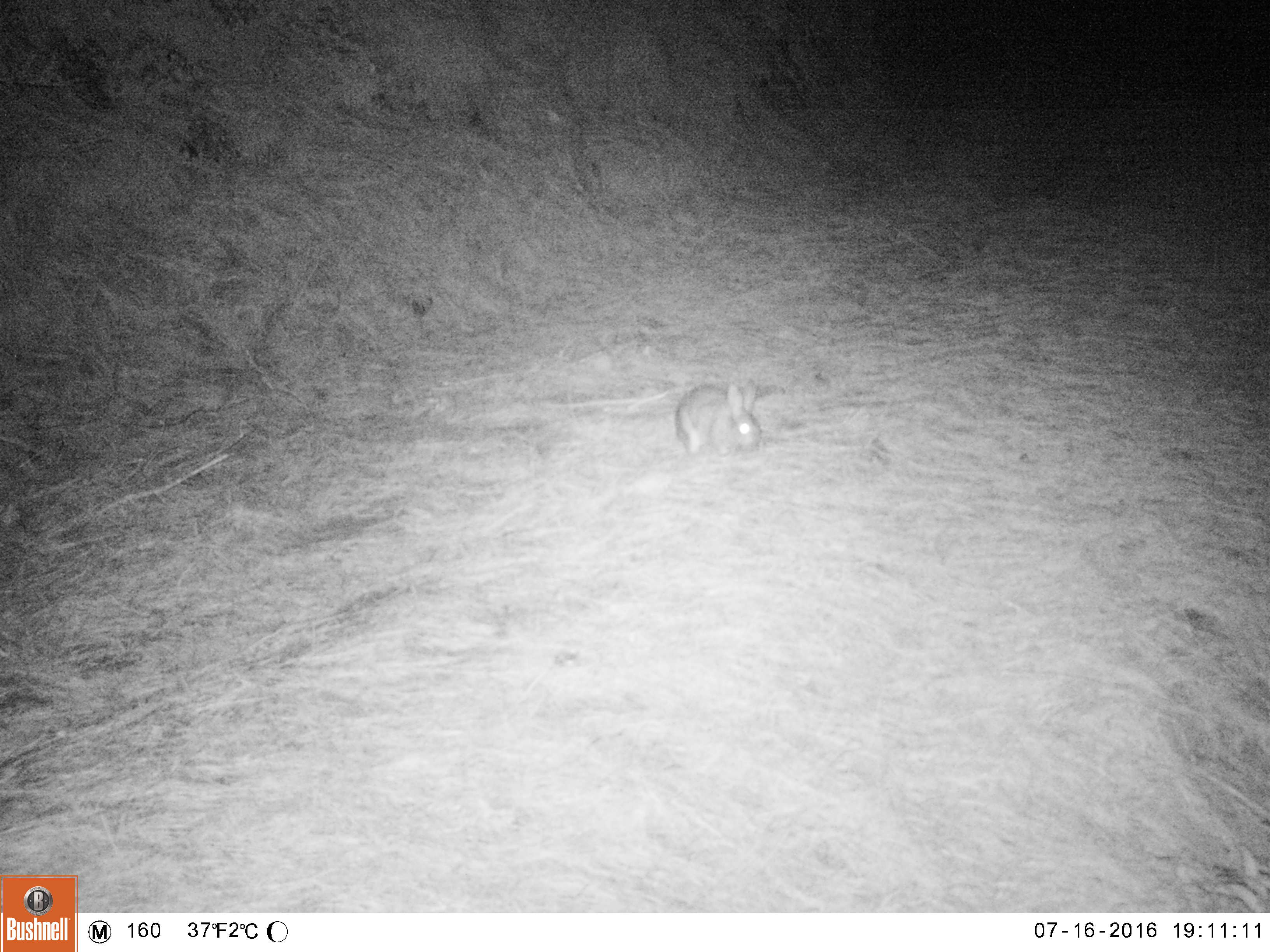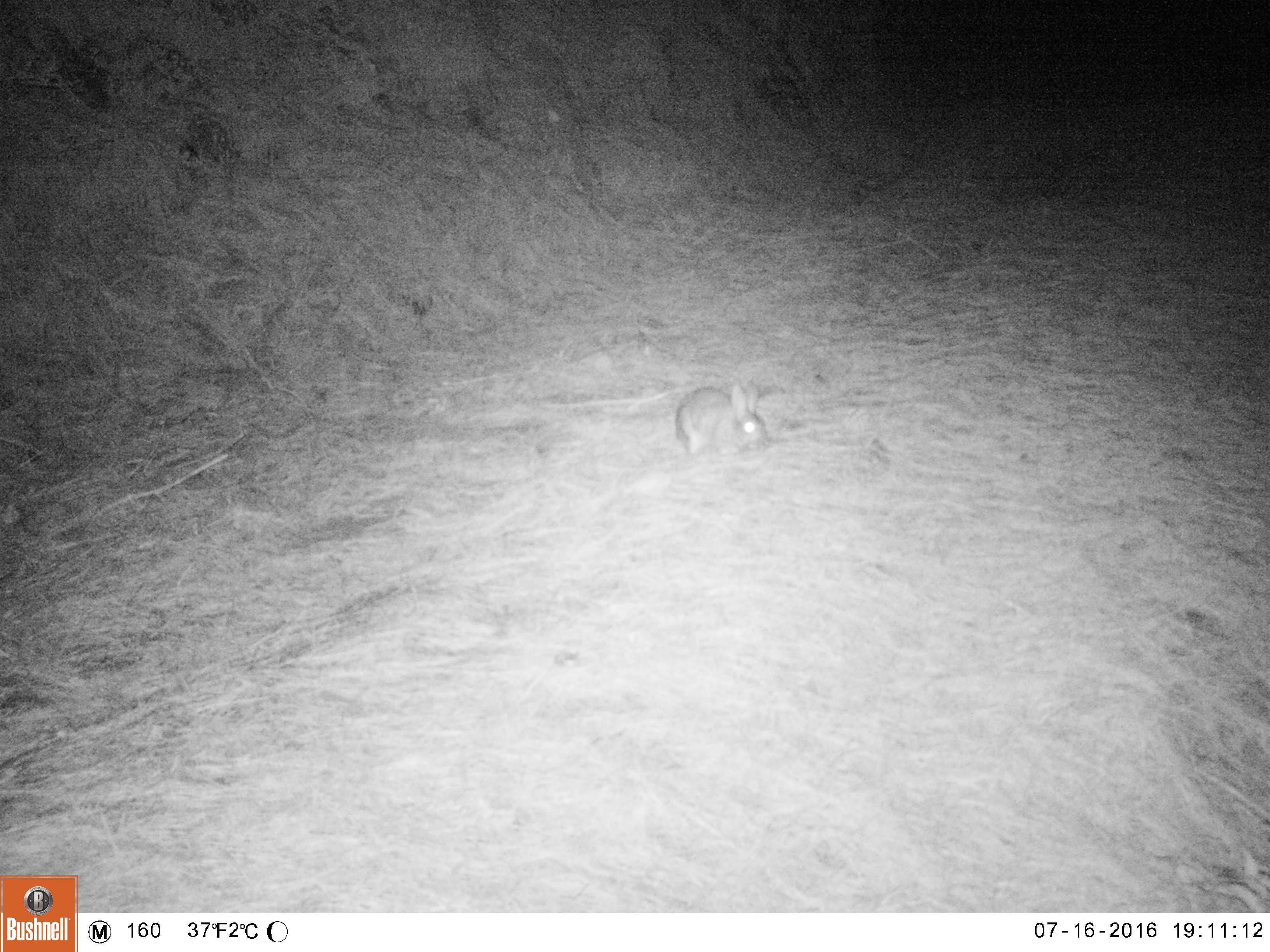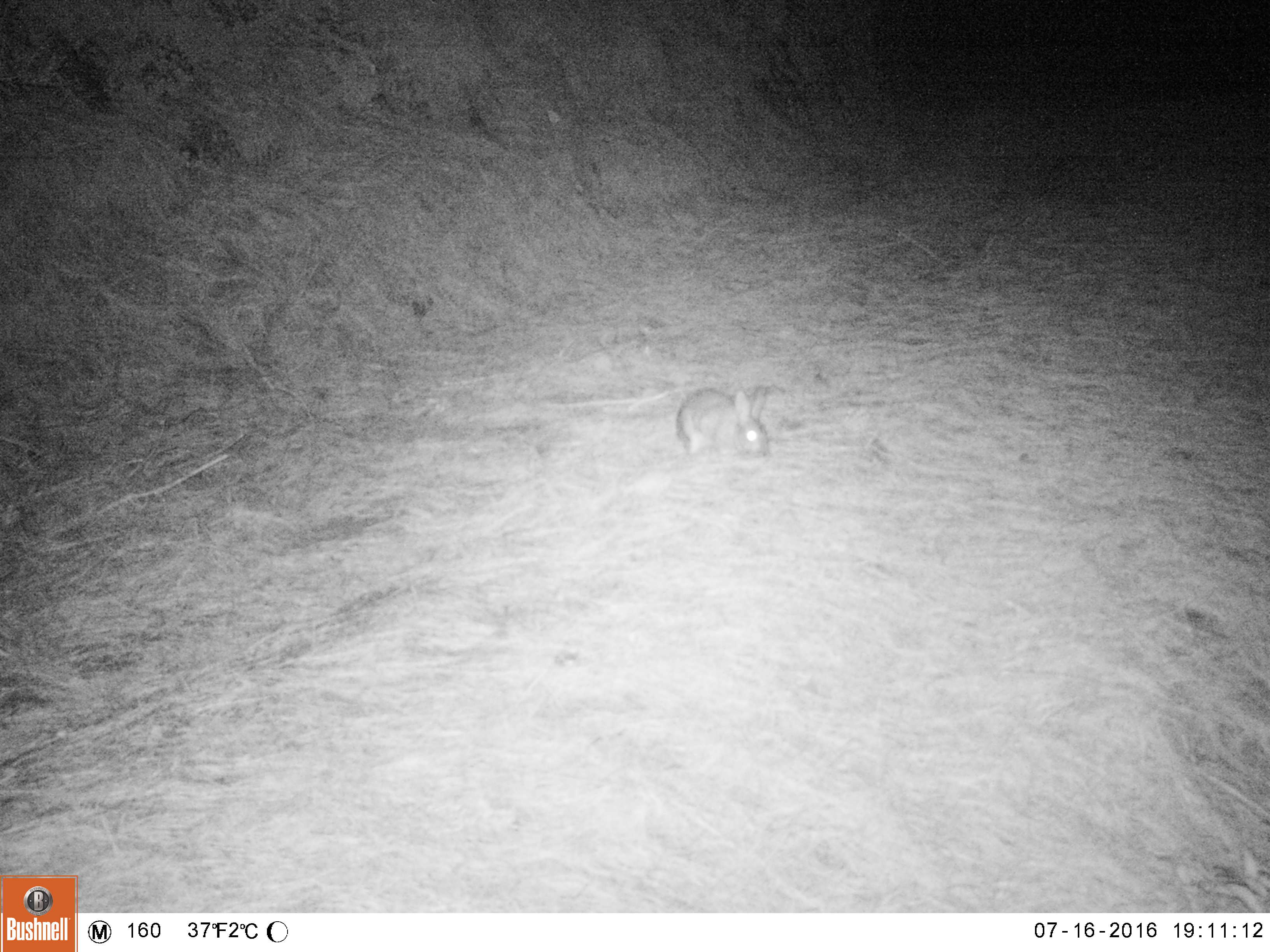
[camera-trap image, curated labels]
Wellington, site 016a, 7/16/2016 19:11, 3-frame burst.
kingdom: Animalia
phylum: Chordata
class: Mammalia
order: Lagomorpha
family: Leporidae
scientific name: Leporidae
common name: rabbit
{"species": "rabbit (Leporidae)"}